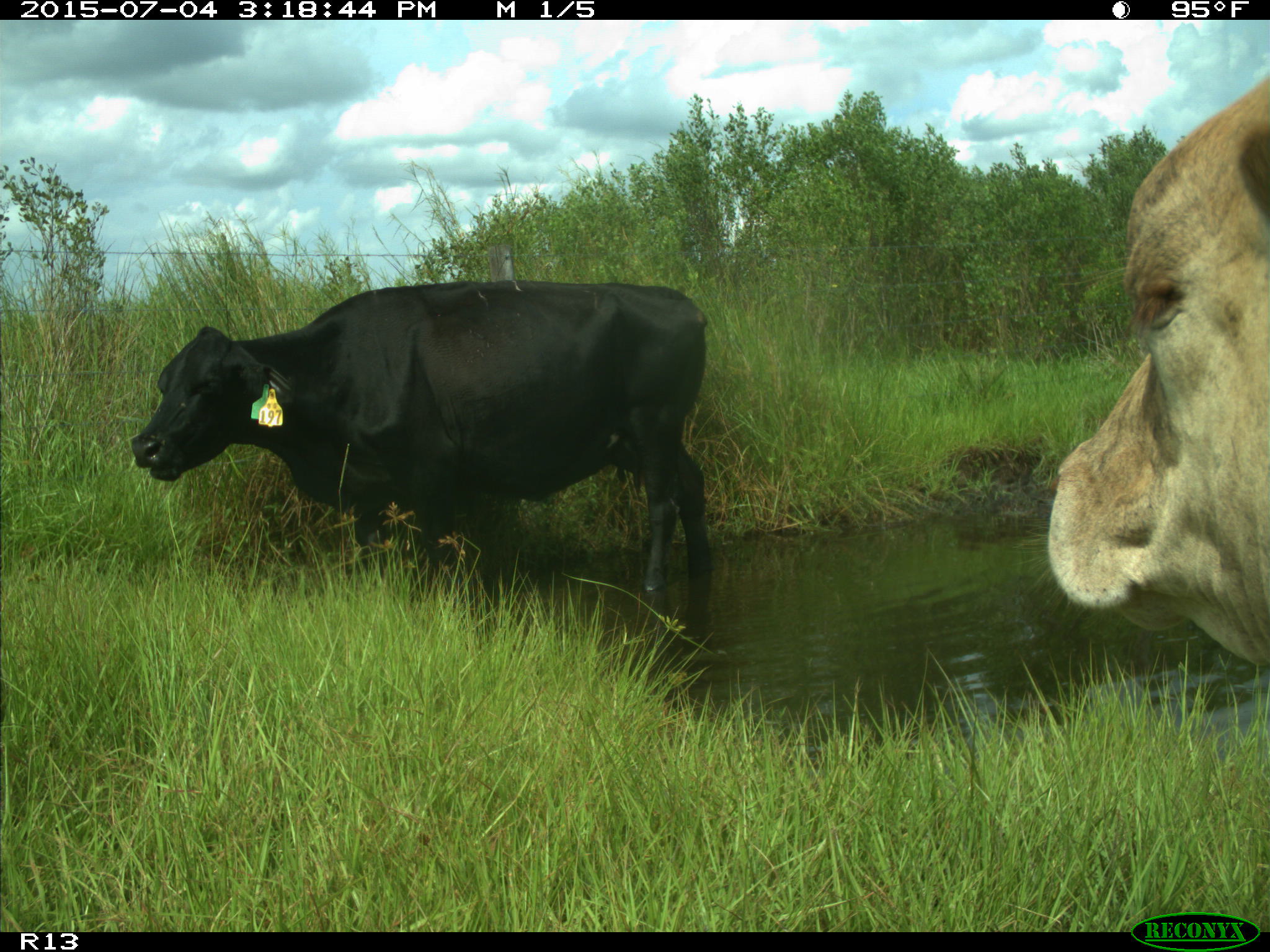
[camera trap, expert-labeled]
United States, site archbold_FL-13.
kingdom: Animalia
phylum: Chordata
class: Mammalia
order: Artiodactyla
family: Bovidae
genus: Bos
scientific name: Bos taurus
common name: domestic cow